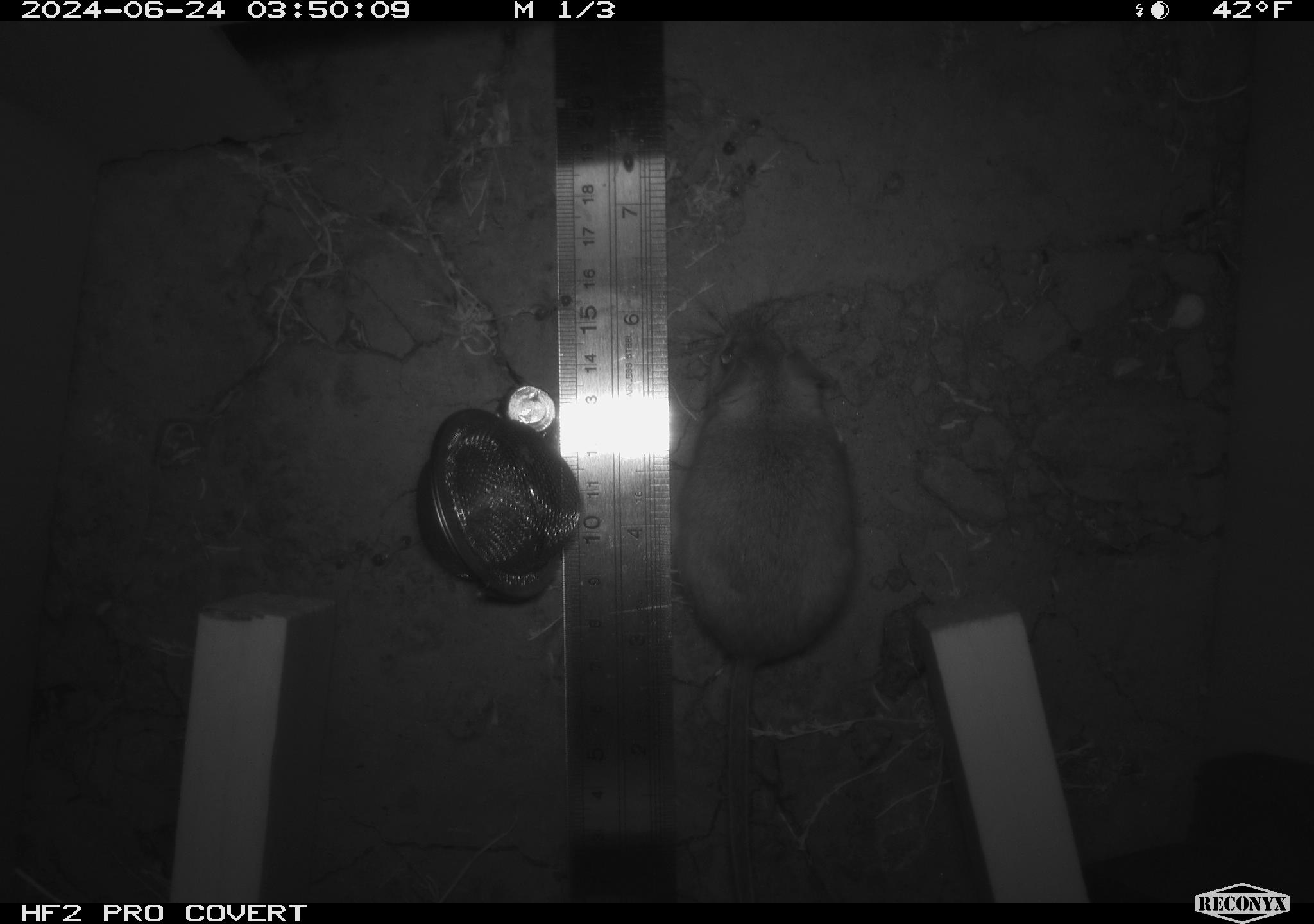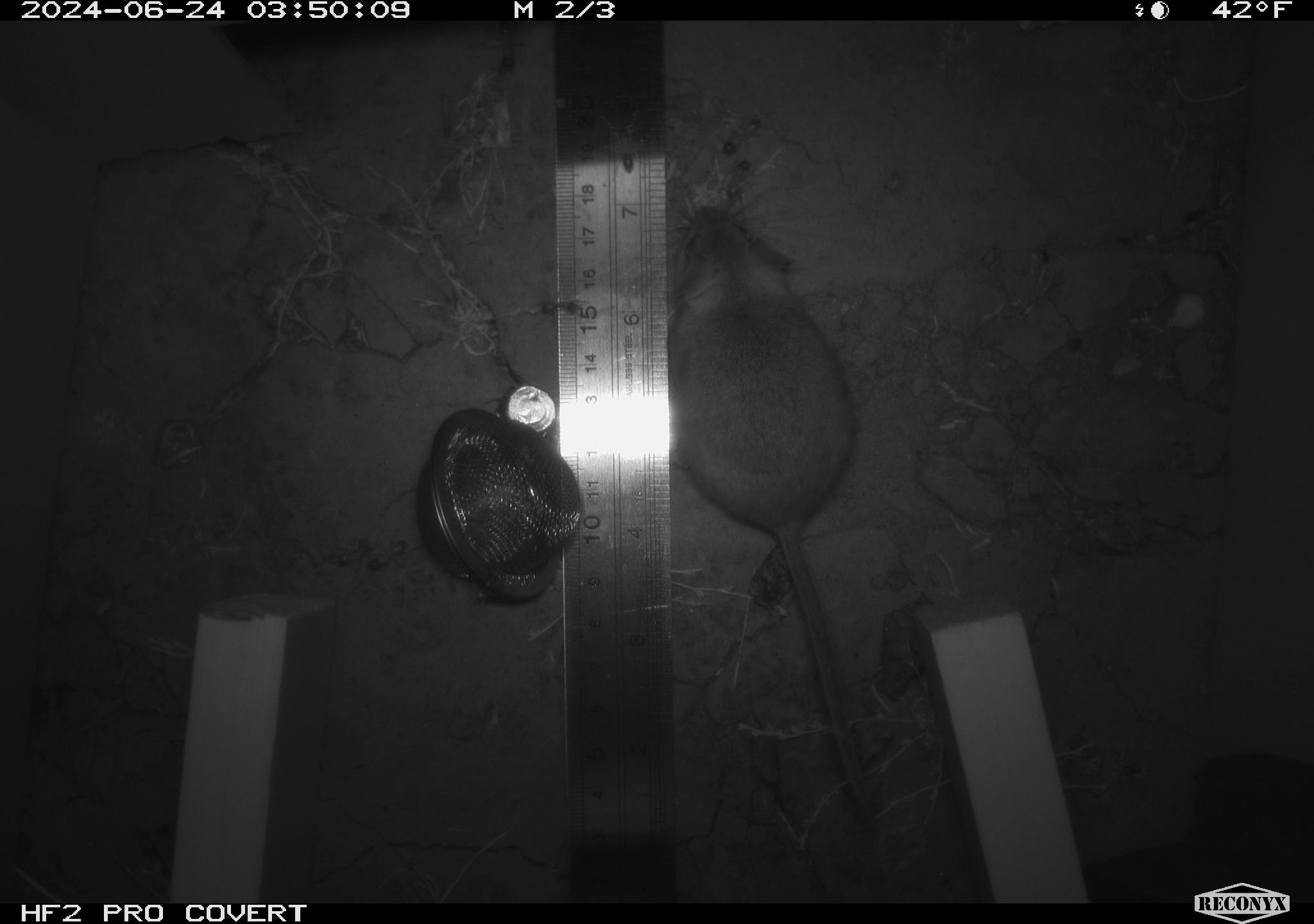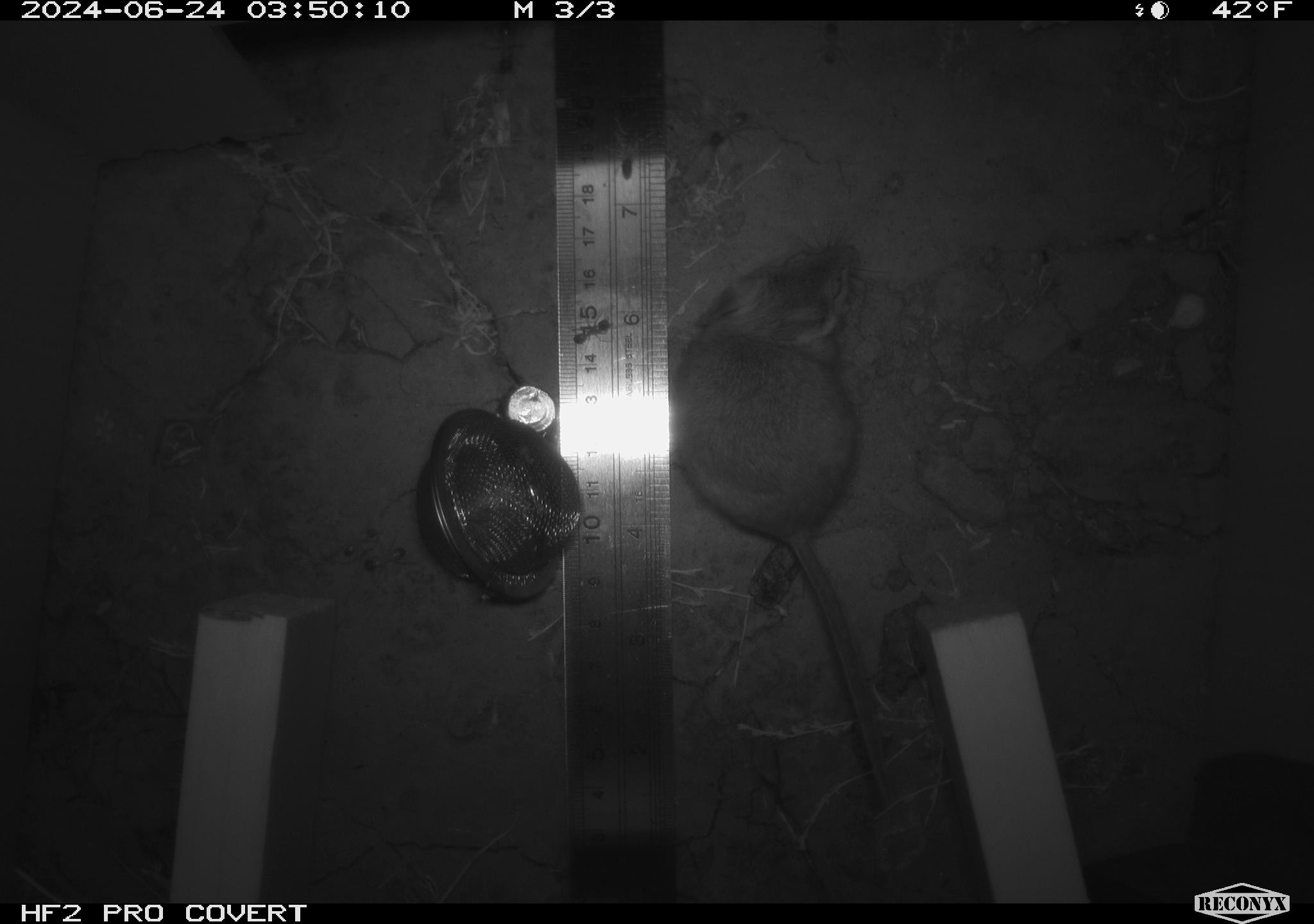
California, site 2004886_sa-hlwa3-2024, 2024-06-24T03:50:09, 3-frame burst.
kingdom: Animalia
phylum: Chordata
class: Mammalia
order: Rodentia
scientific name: Rodentia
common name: mouse species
Mouse species (Rodentia).